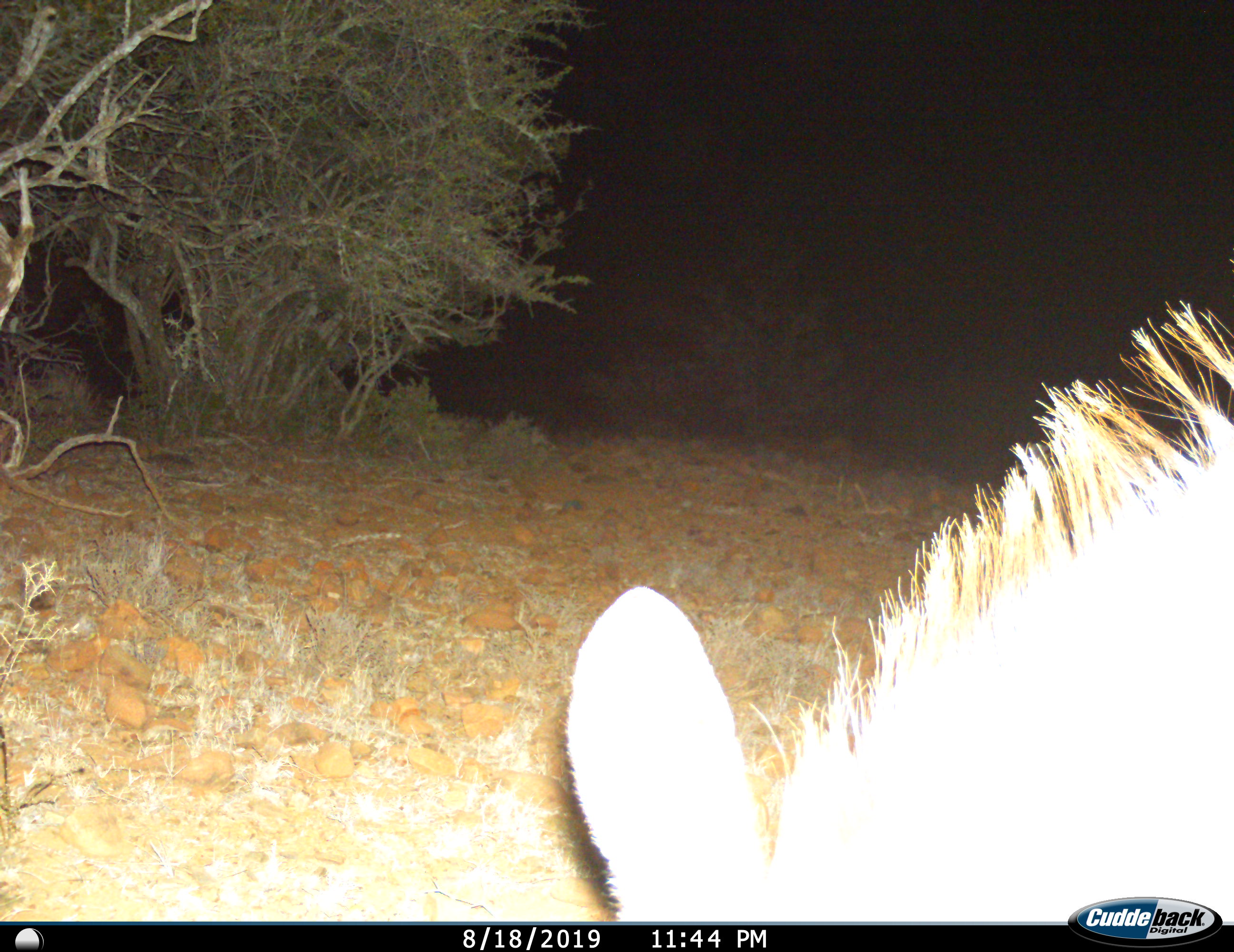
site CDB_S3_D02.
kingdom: Animalia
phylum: Chordata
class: Mammalia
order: Artiodactyla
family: Bovidae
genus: Tragelaphus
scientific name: Tragelaphus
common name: kudu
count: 1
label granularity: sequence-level